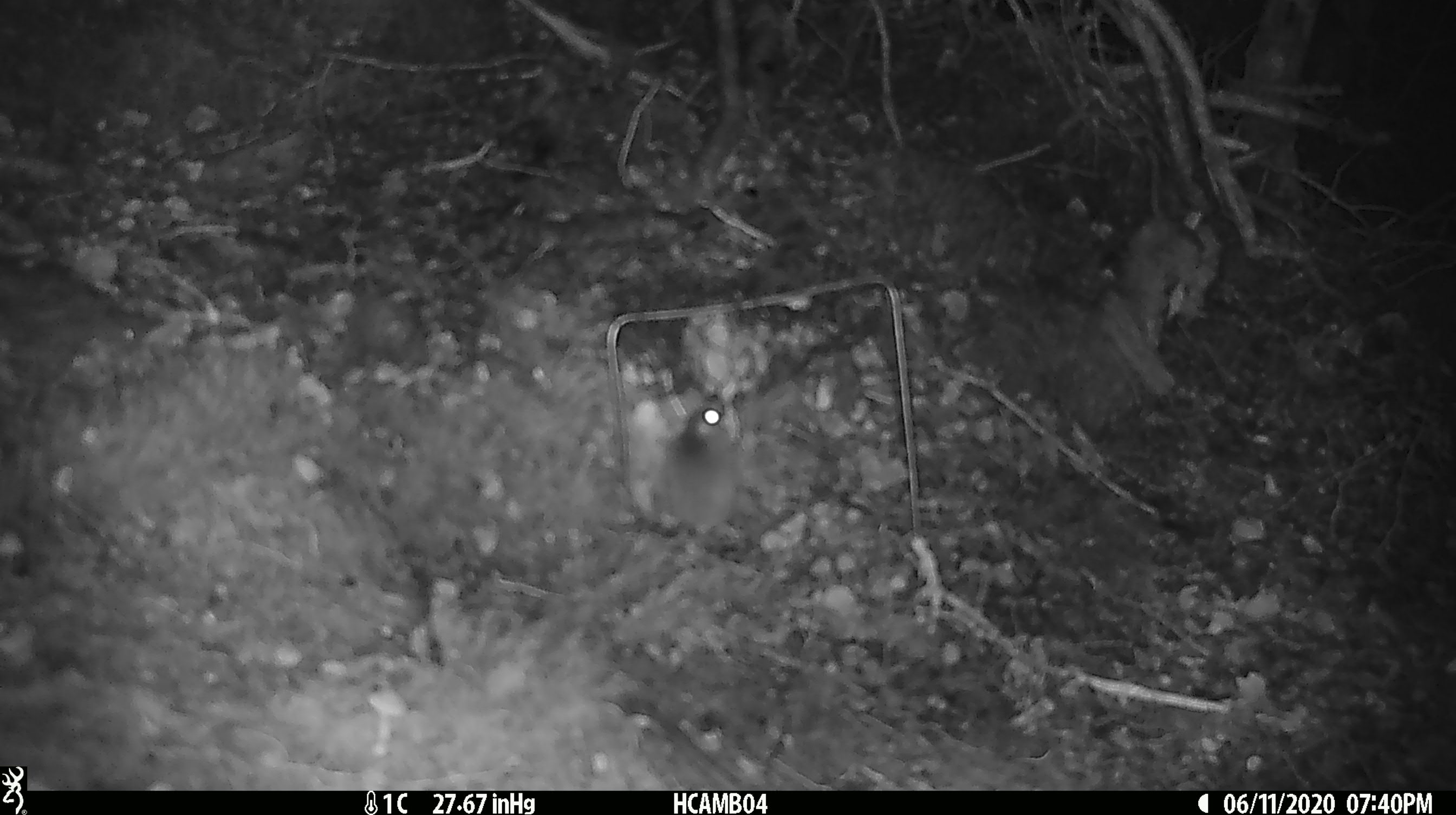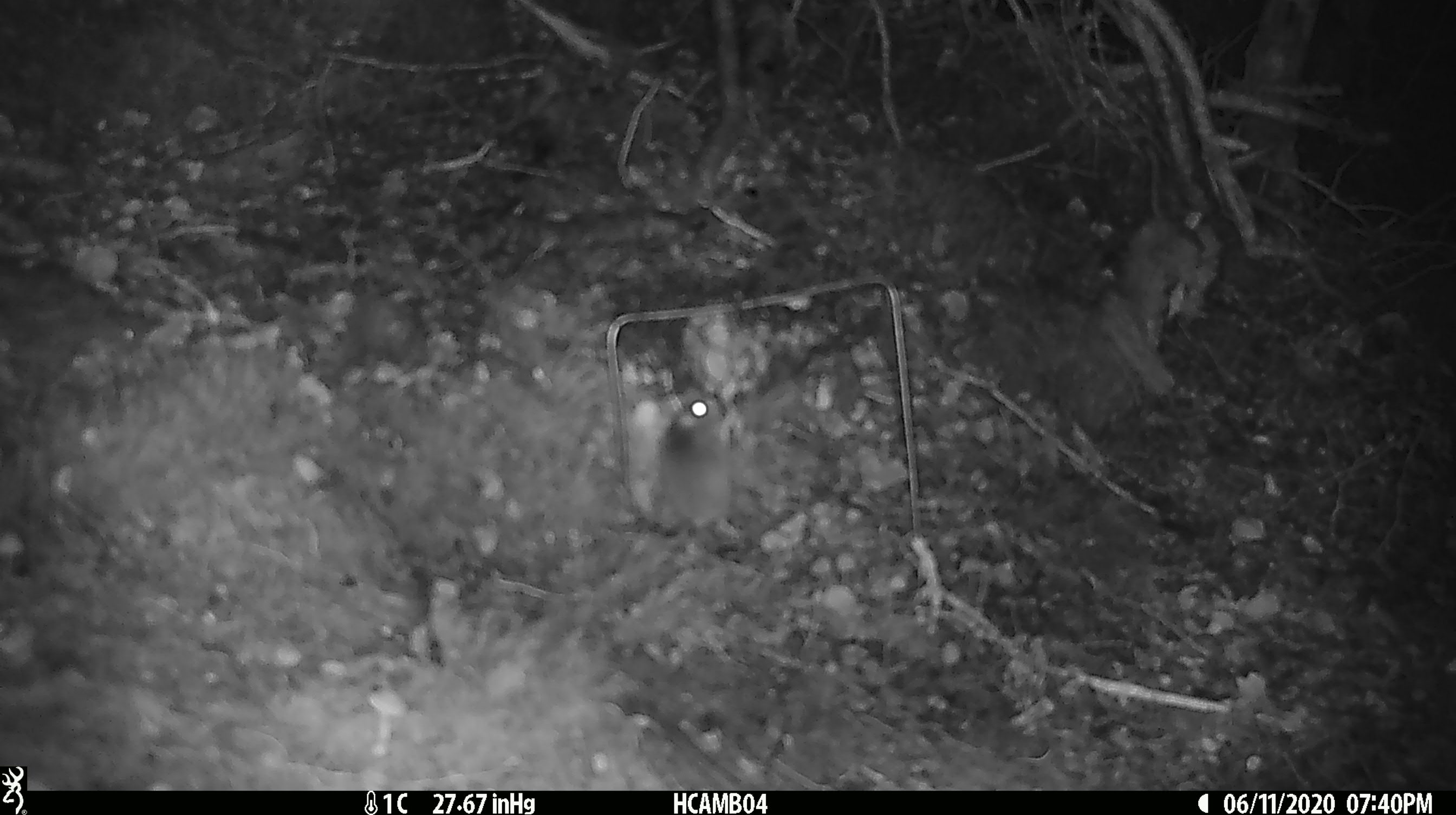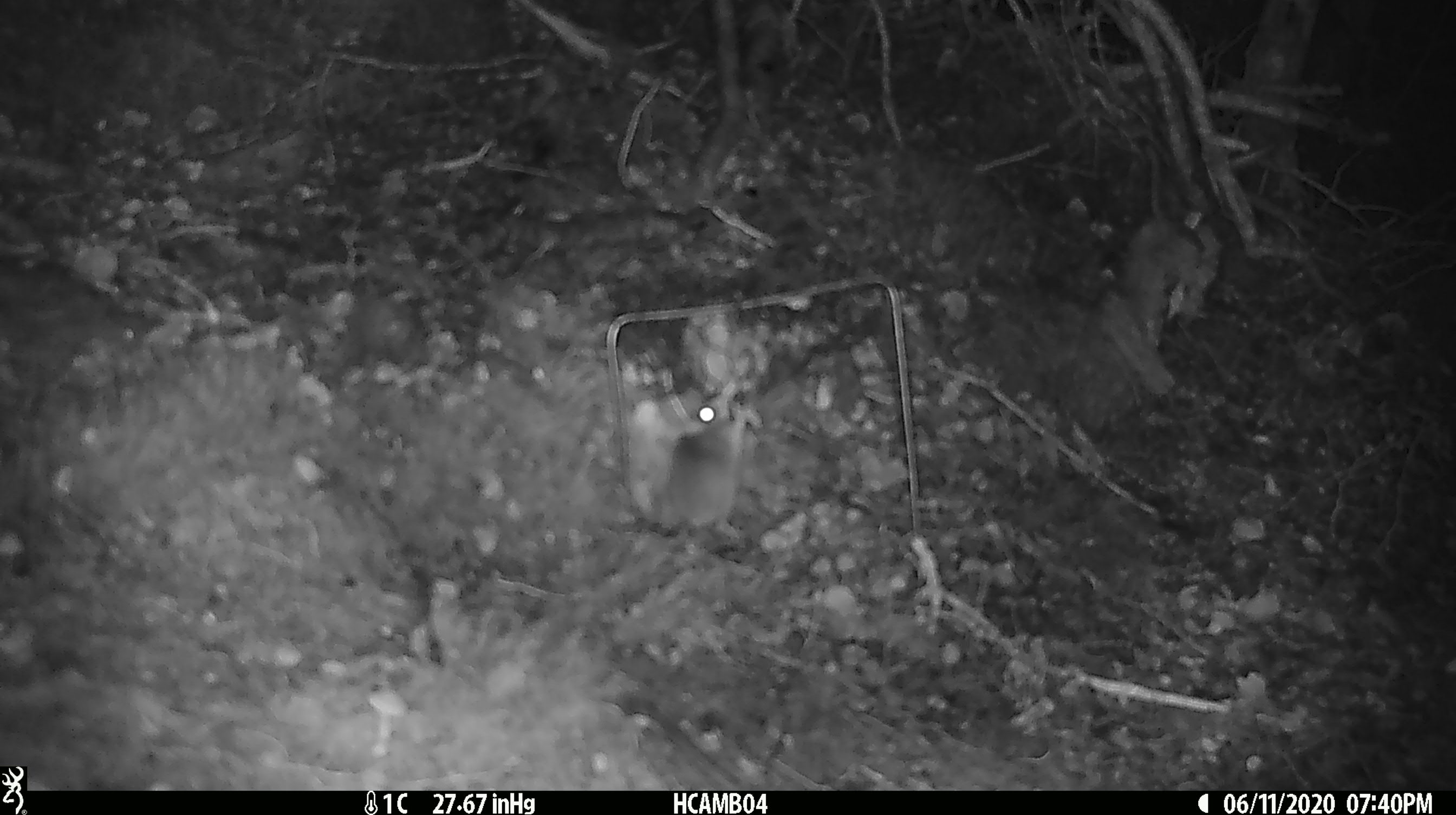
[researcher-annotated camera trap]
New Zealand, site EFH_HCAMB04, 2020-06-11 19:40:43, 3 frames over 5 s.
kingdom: Animalia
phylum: Chordata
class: Mammalia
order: Rodentia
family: Muridae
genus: Mus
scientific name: Mus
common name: mouse